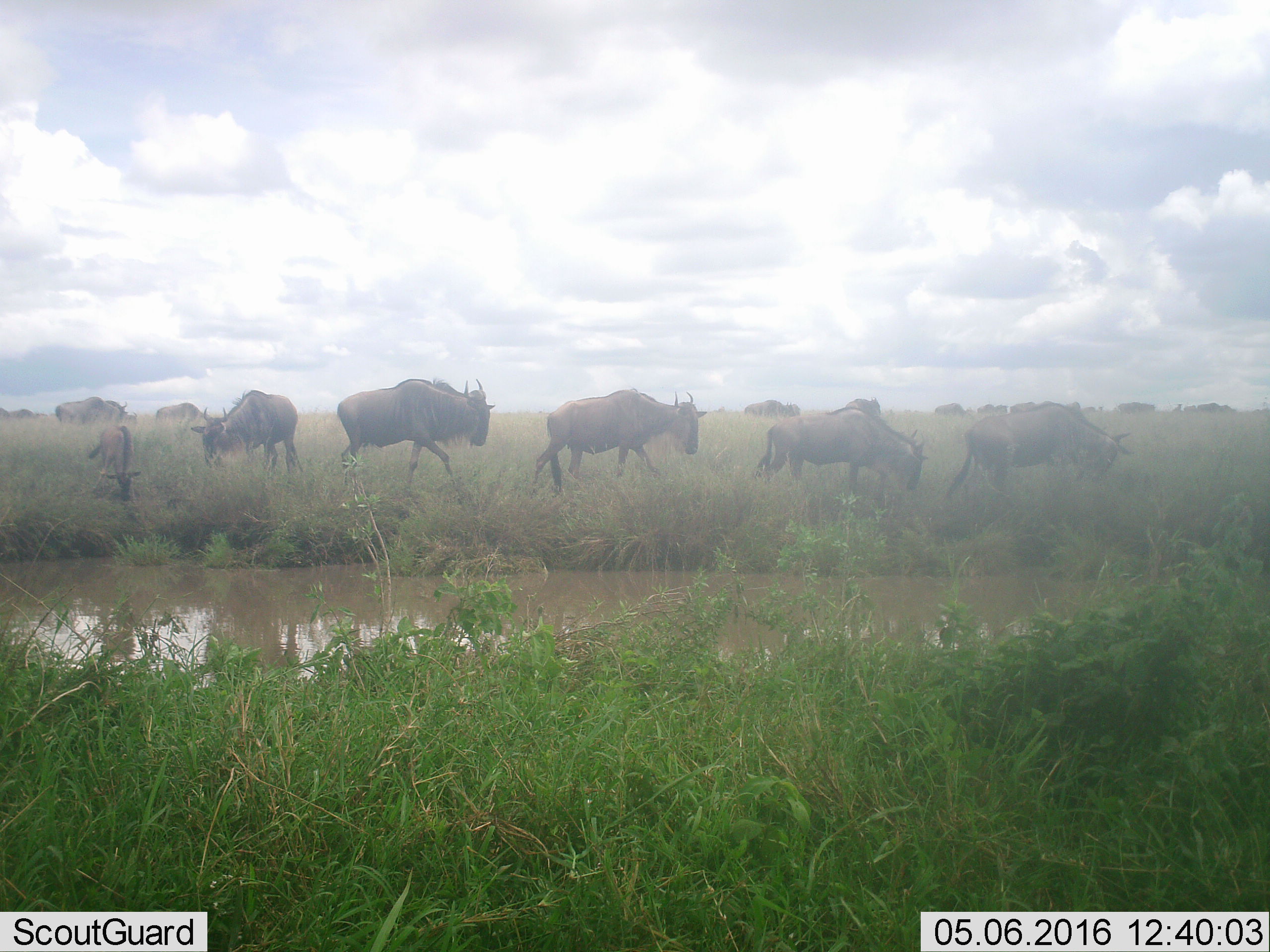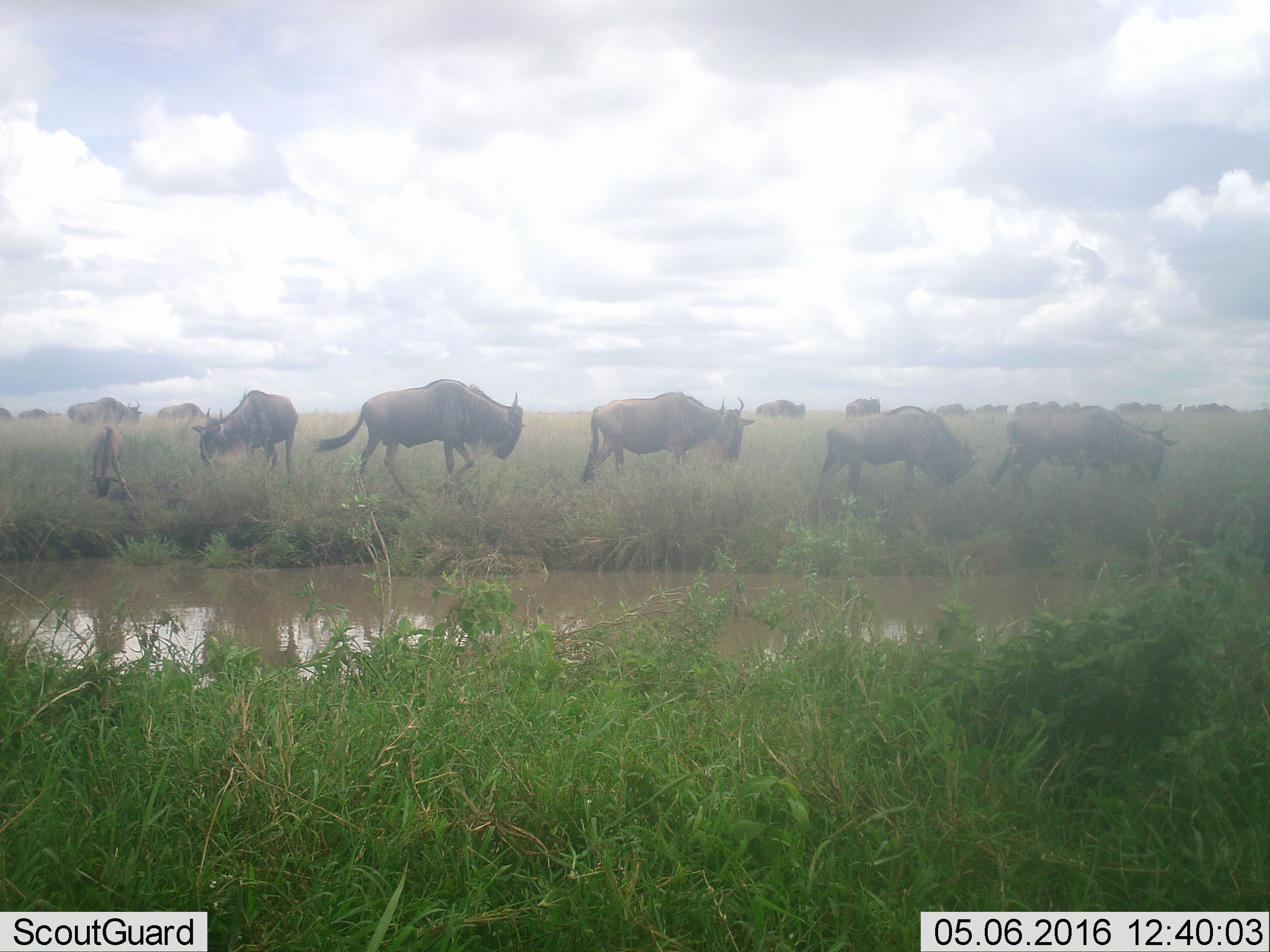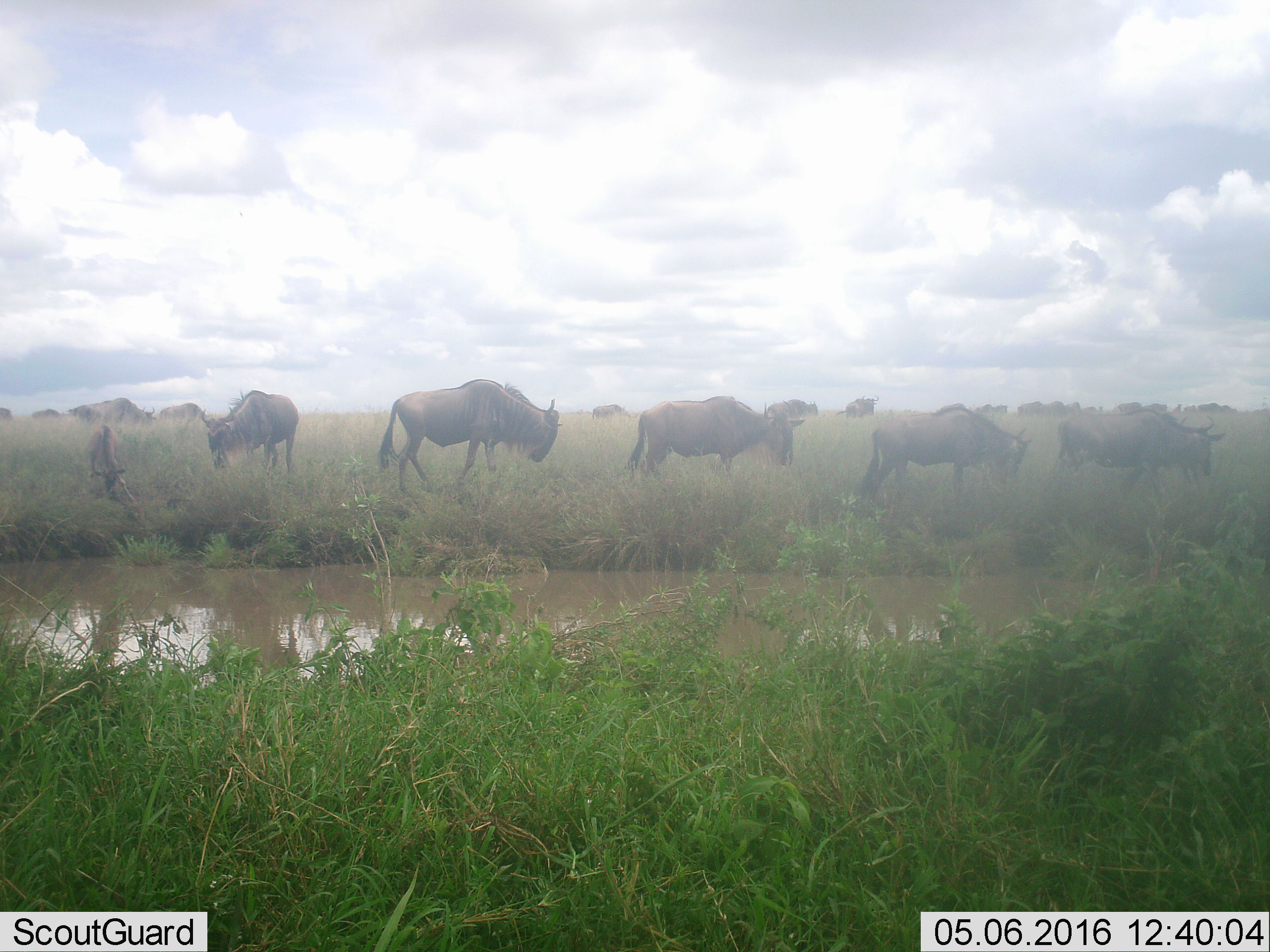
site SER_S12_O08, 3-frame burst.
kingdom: Animalia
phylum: Chordata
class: Mammalia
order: Artiodactyla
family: Bovidae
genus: Connochaetes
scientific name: Connochaetes taurinus taurinus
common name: blue wildebeest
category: wildebeestblue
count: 11-50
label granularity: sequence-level